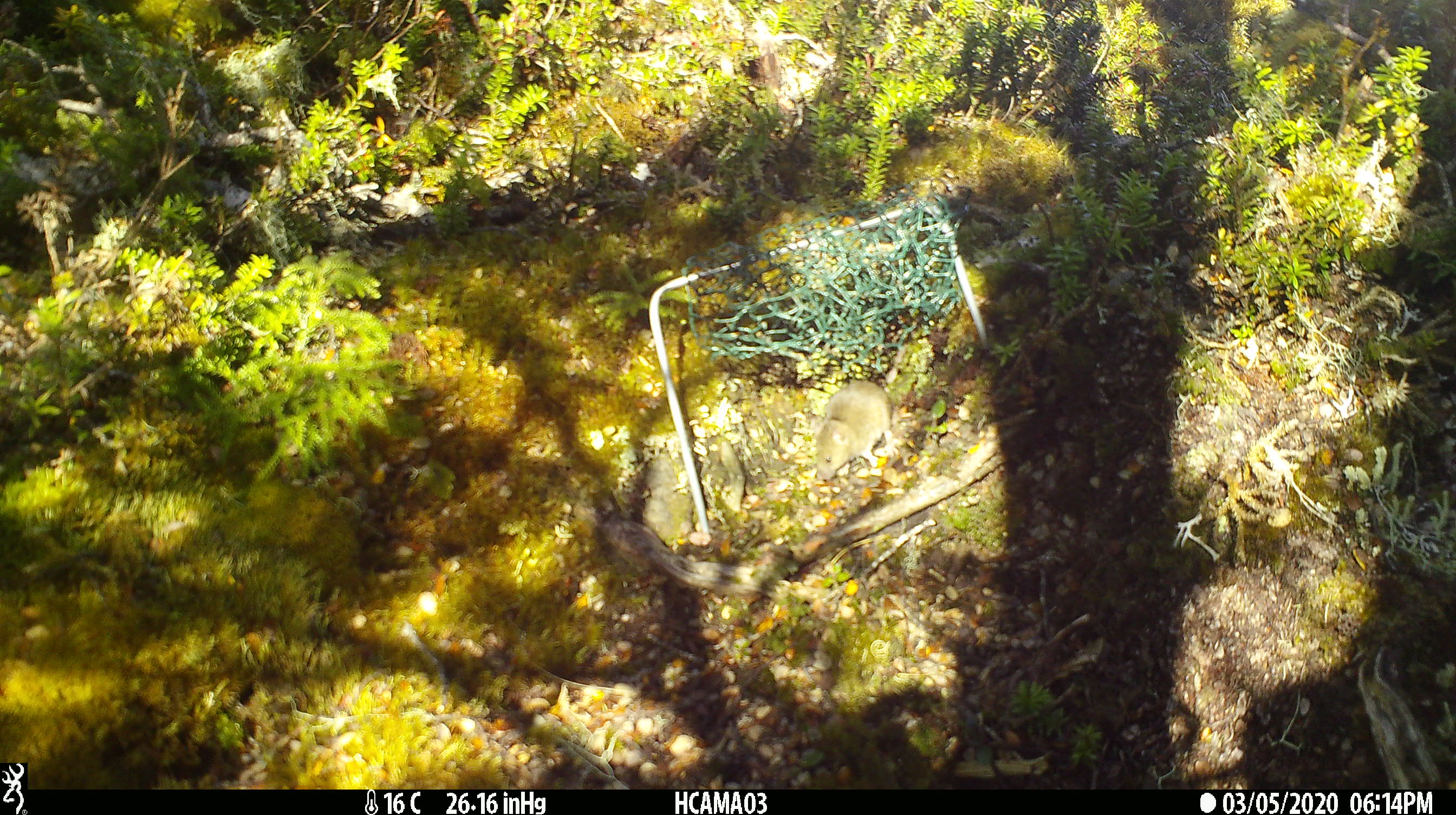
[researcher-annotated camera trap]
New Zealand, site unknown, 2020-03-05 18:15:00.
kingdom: Animalia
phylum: Chordata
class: Mammalia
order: Rodentia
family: Muridae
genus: Mus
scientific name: Mus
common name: mouse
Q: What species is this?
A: Mouse (Mus).